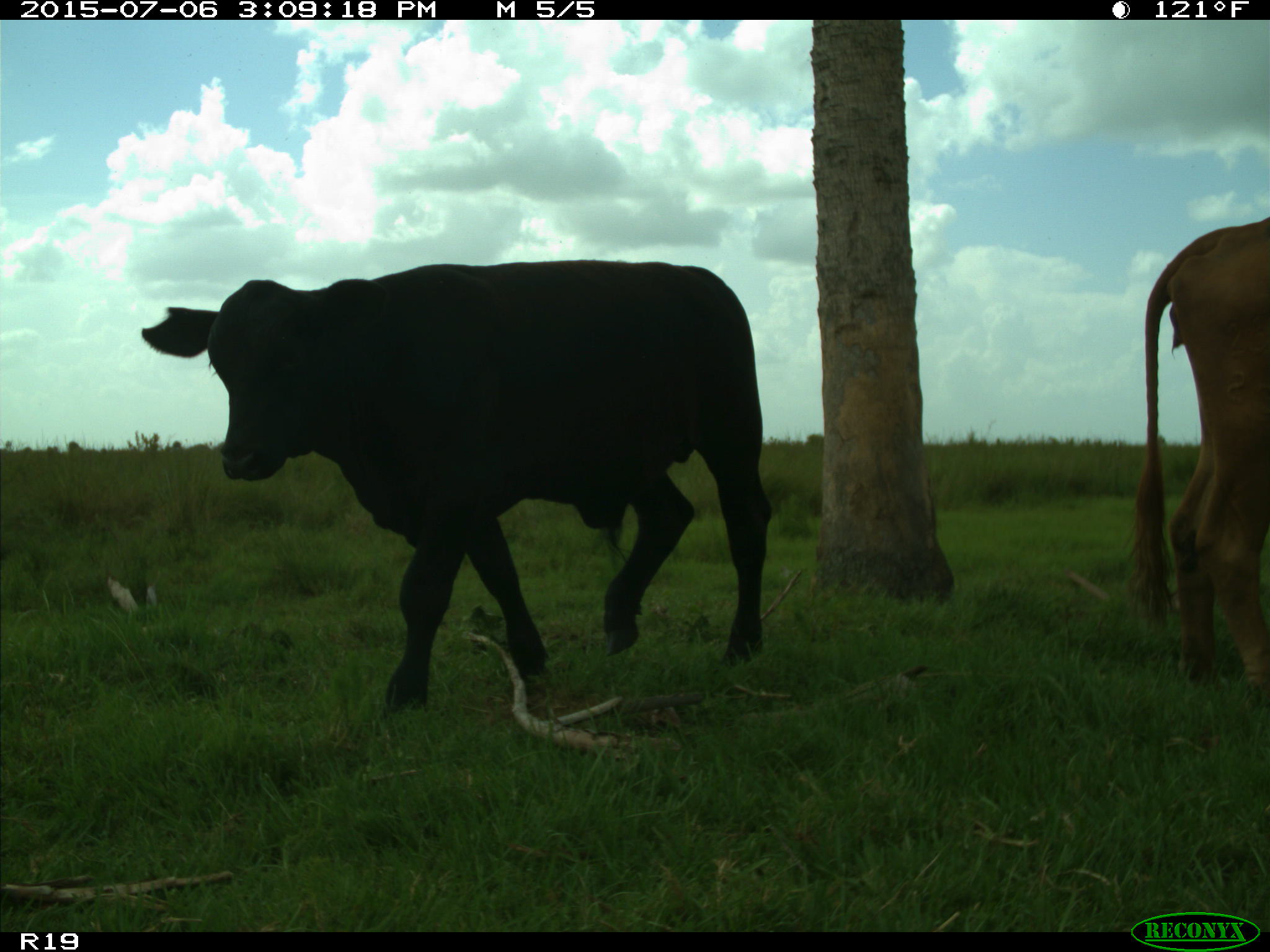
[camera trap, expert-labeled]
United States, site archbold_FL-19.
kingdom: Animalia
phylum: Chordata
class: Mammalia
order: Artiodactyla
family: Bovidae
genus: Bos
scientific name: Bos taurus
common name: domestic cow